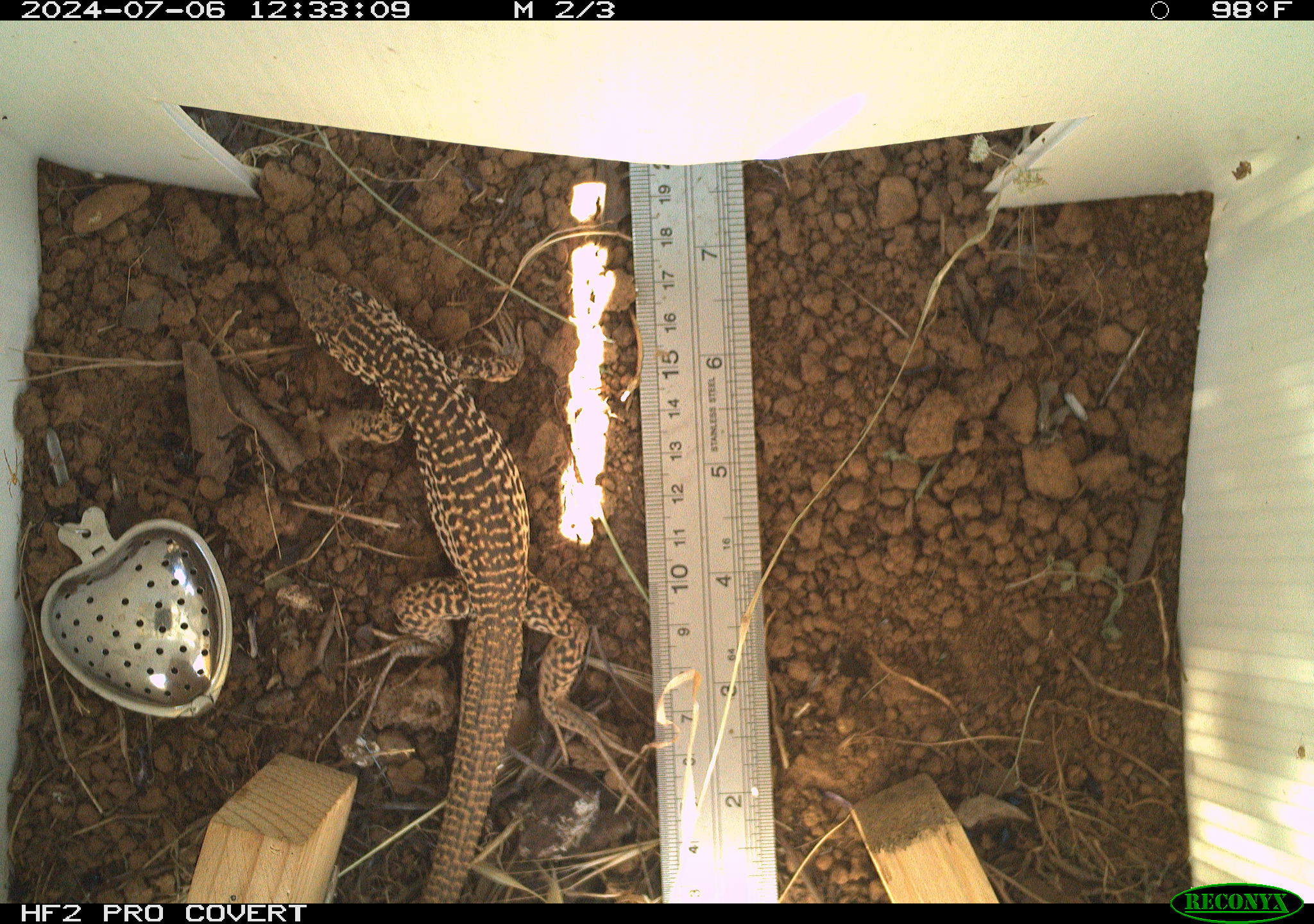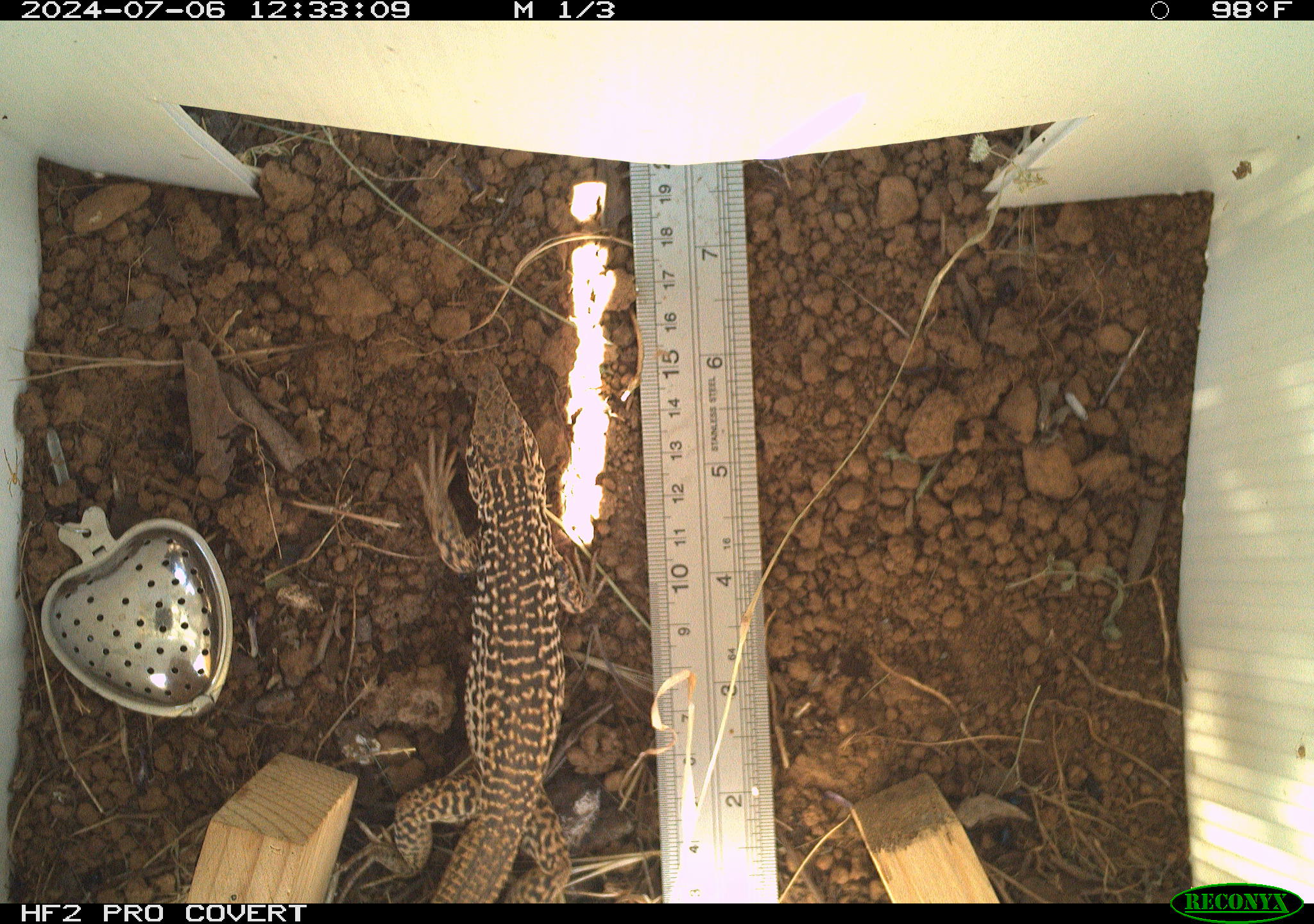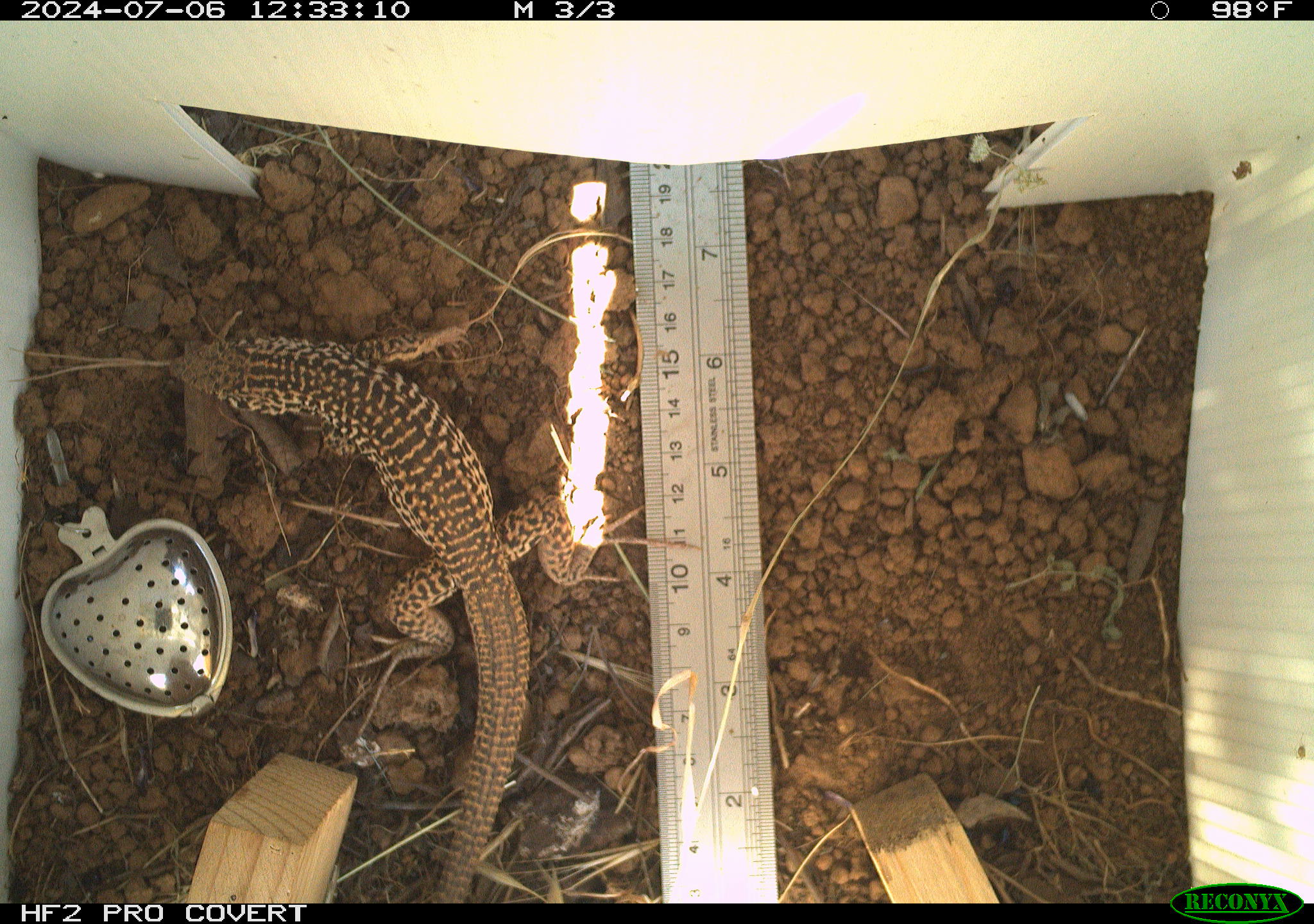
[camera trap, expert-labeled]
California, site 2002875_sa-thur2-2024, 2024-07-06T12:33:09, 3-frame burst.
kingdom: Animalia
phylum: Chordata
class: Reptilia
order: Squamata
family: Teiidae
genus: Aspidoscelis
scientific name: Aspidoscelis tigris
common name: western whiptail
Western whiptail (Aspidoscelis tigris).